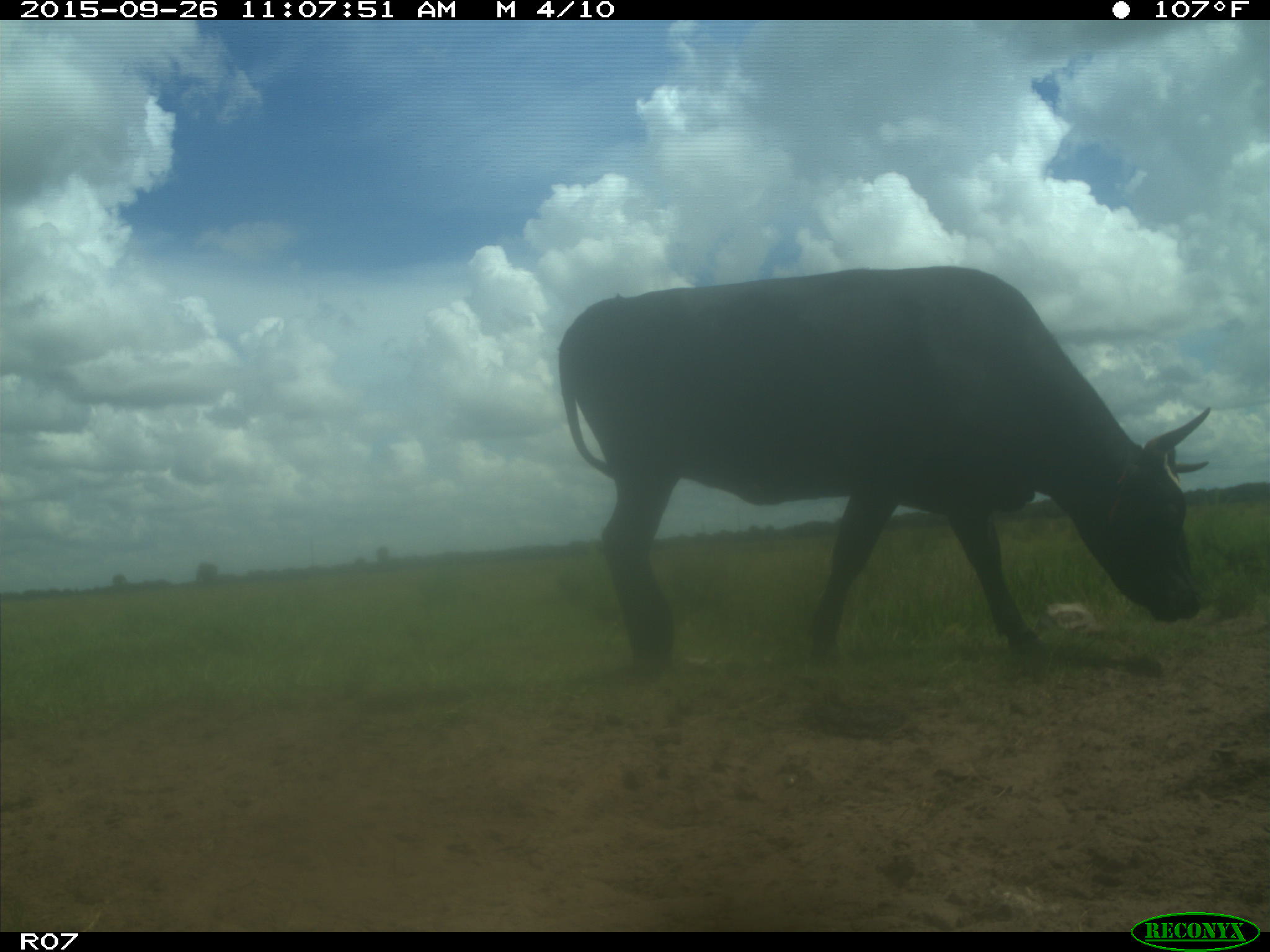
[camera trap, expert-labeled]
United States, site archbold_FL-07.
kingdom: Animalia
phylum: Chordata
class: Mammalia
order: Artiodactyla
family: Bovidae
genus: Bos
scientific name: Bos taurus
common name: domestic cow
Bos taurus (domestic cow).